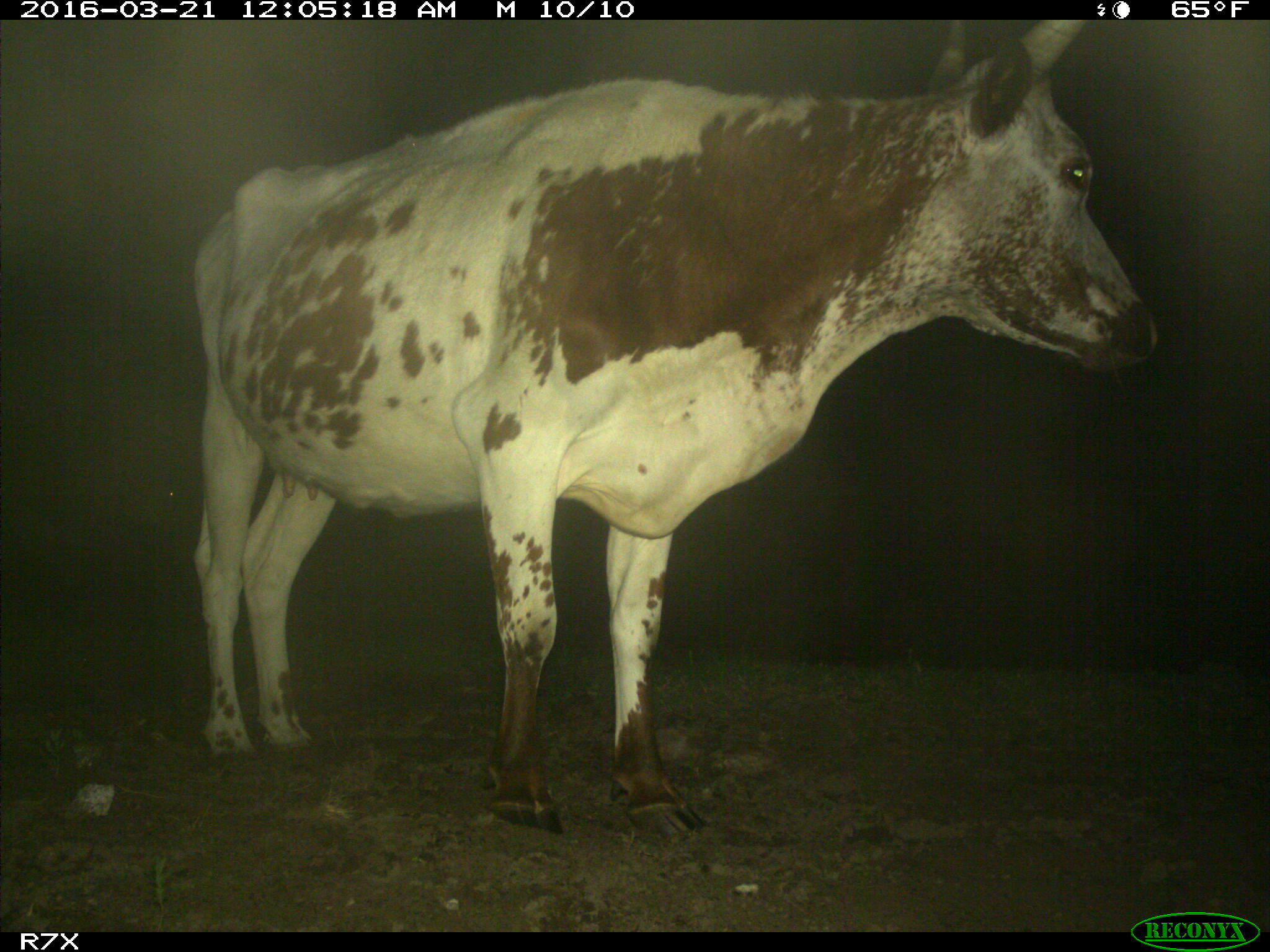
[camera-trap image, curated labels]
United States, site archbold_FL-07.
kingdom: Animalia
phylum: Chordata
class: Mammalia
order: Artiodactyla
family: Bovidae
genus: Bos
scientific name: Bos taurus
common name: domestic cow